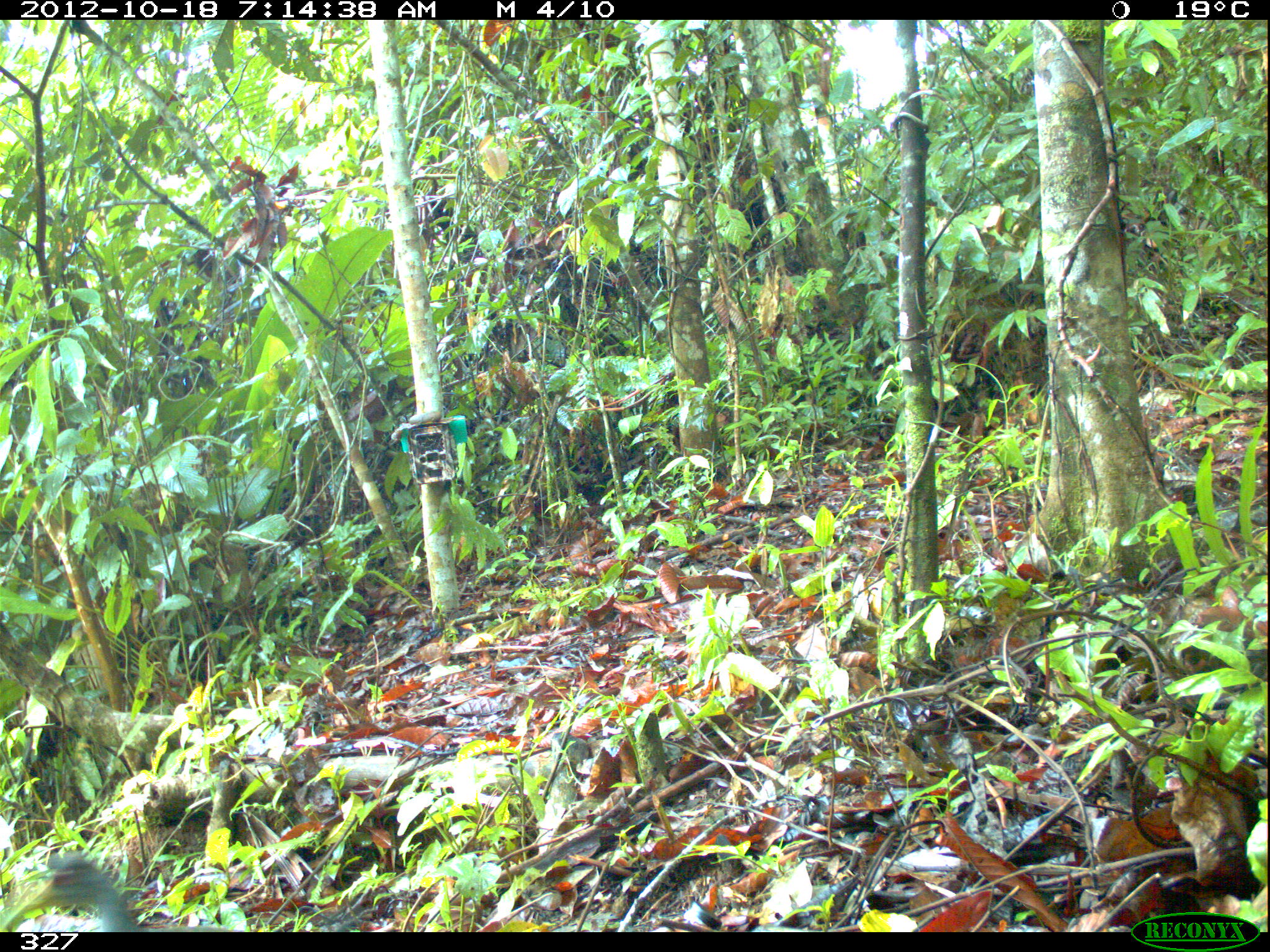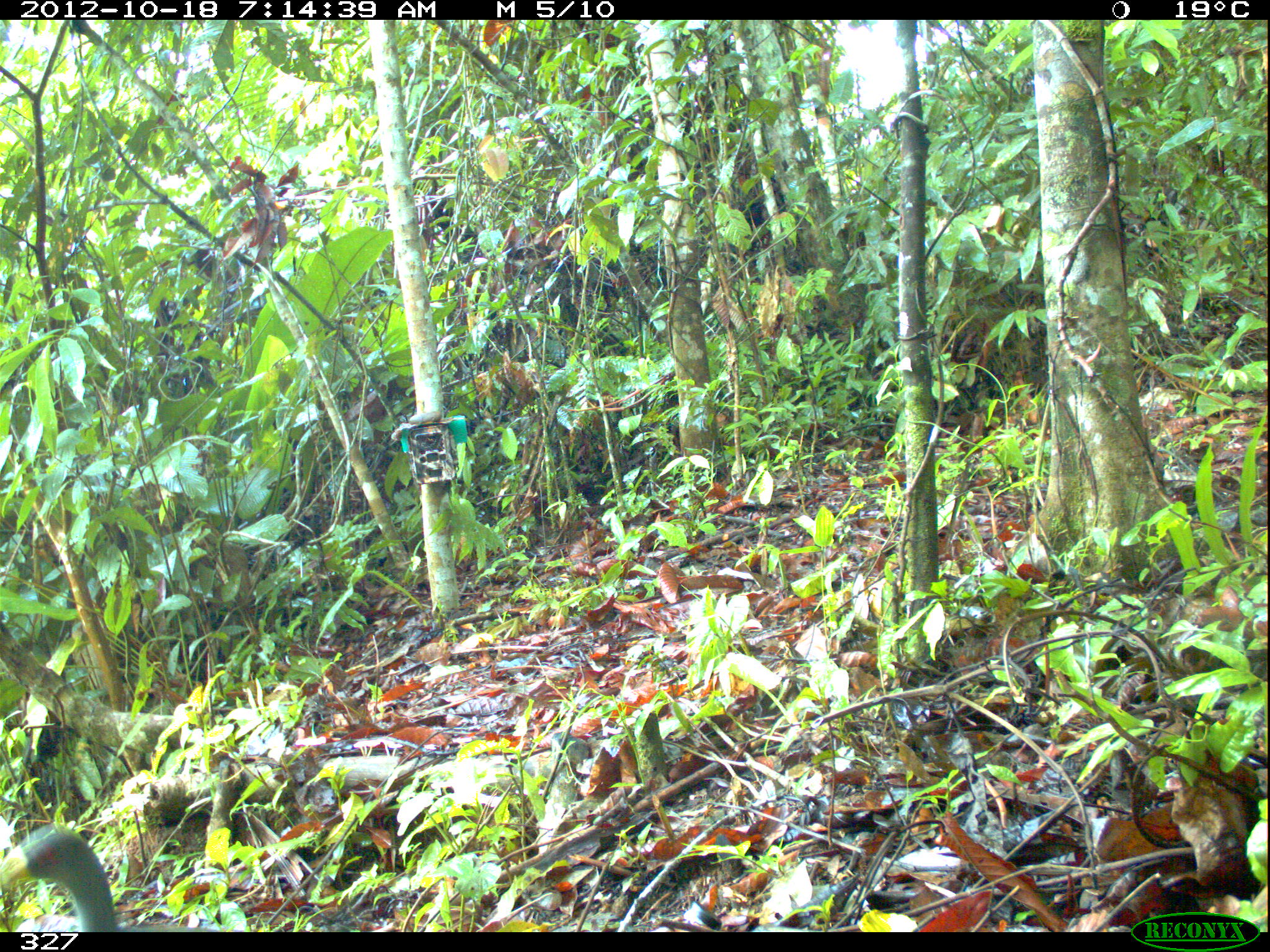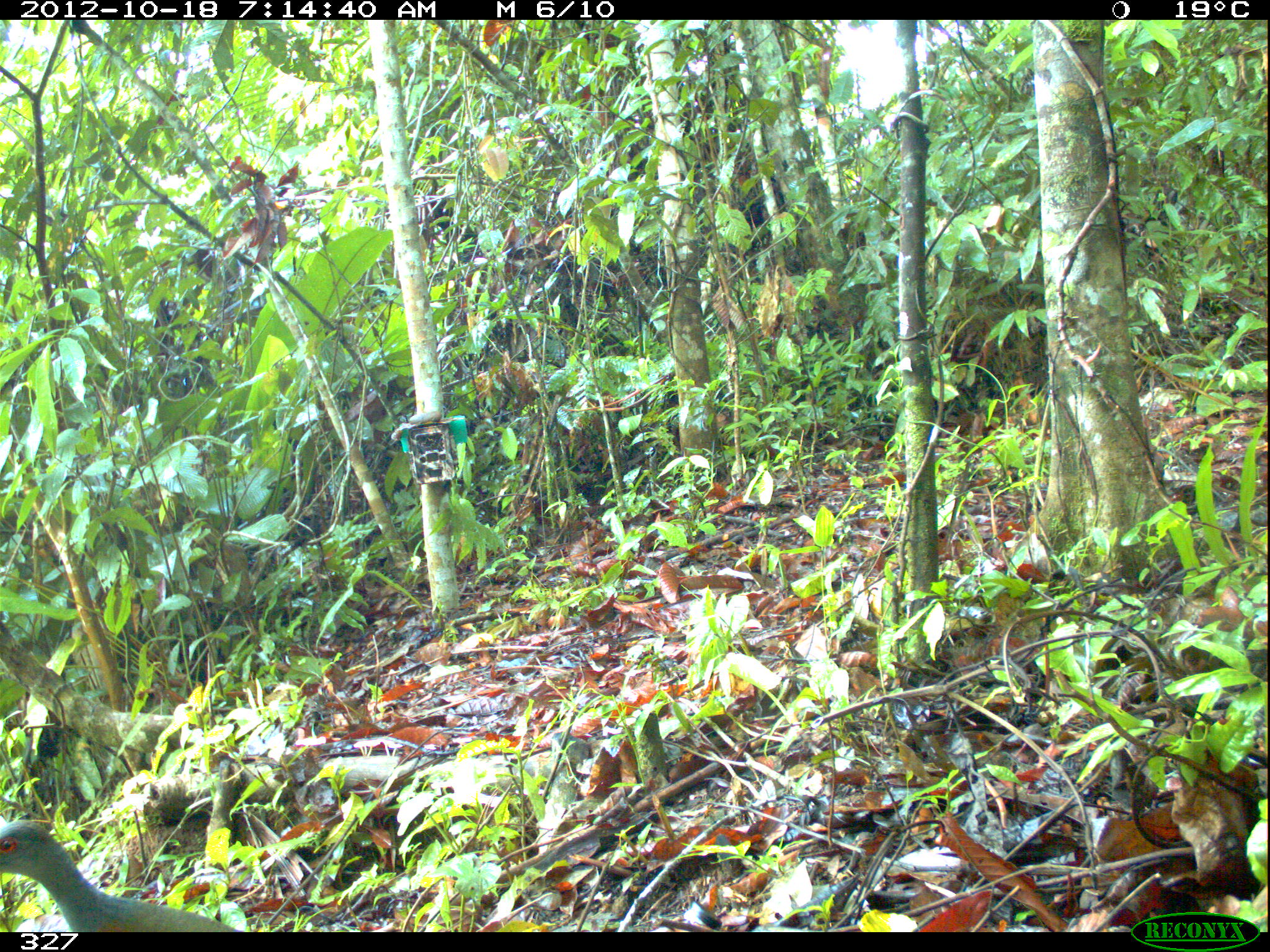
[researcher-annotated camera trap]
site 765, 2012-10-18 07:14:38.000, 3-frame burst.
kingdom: Animalia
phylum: Chordata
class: Aves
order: Gruiformes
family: Rallidae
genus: Aramides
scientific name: Aramides cajaneus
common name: gray-cowled wood-rail